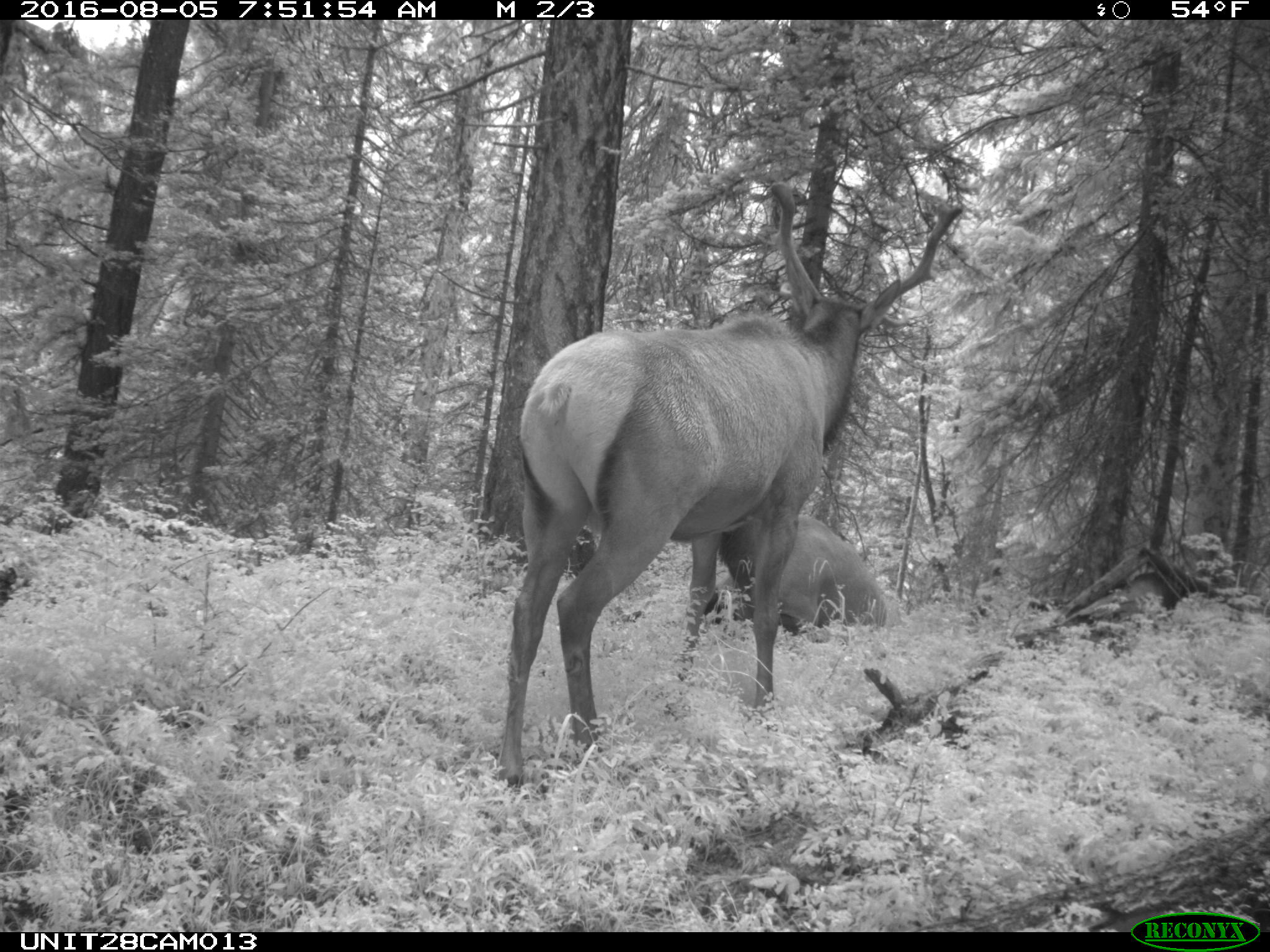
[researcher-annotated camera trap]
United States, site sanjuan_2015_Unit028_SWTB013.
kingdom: Animalia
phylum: Chordata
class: Mammalia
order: Artiodactyla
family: Cervidae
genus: Cervus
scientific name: Cervus elaphus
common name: red deer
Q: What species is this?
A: Cervus elaphus (red deer).